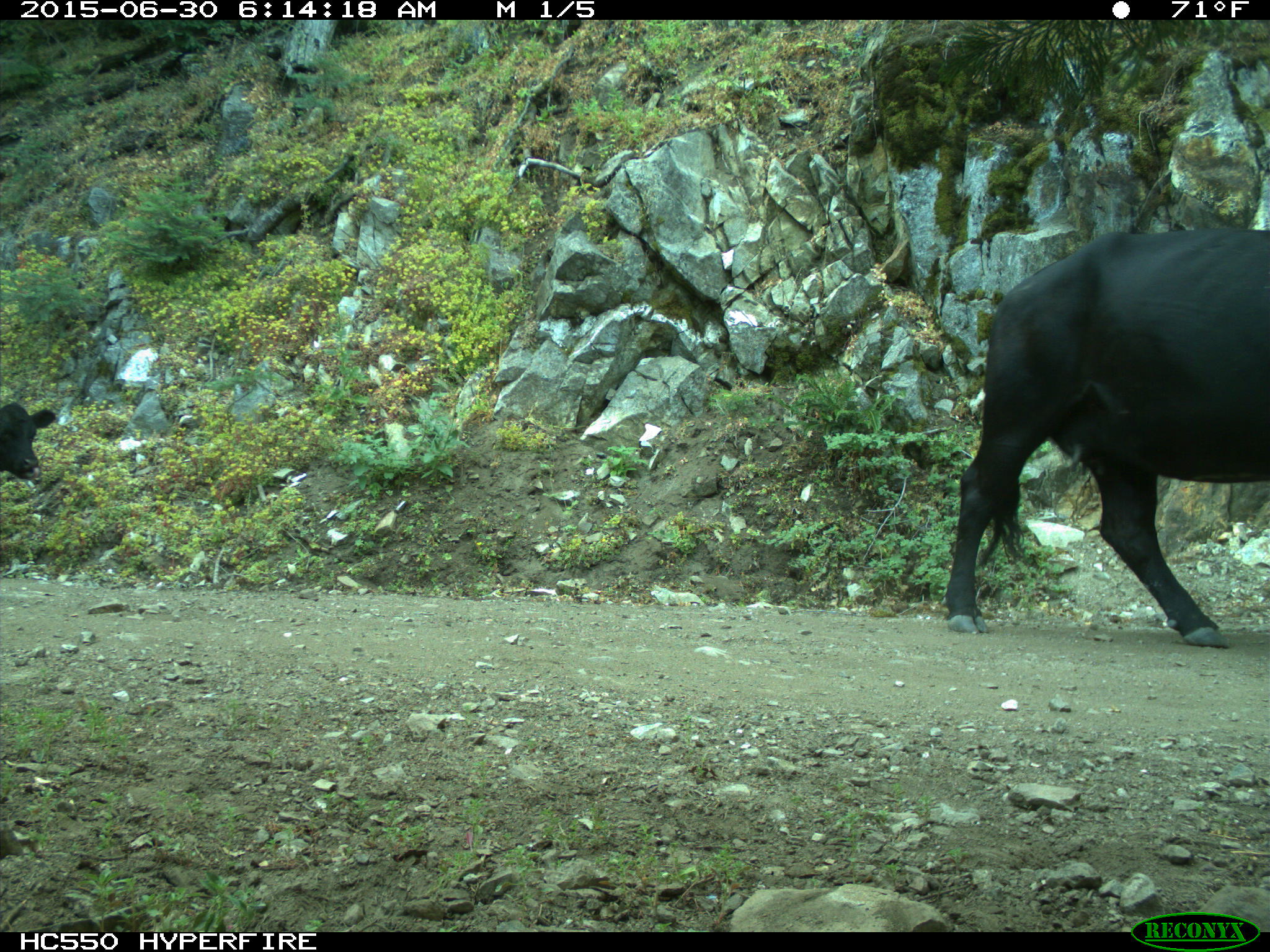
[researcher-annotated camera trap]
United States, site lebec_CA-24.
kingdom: Animalia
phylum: Chordata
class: Mammalia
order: Artiodactyla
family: Bovidae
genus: Bos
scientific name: Bos taurus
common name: domestic cow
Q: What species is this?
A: Bos taurus (domestic cow).